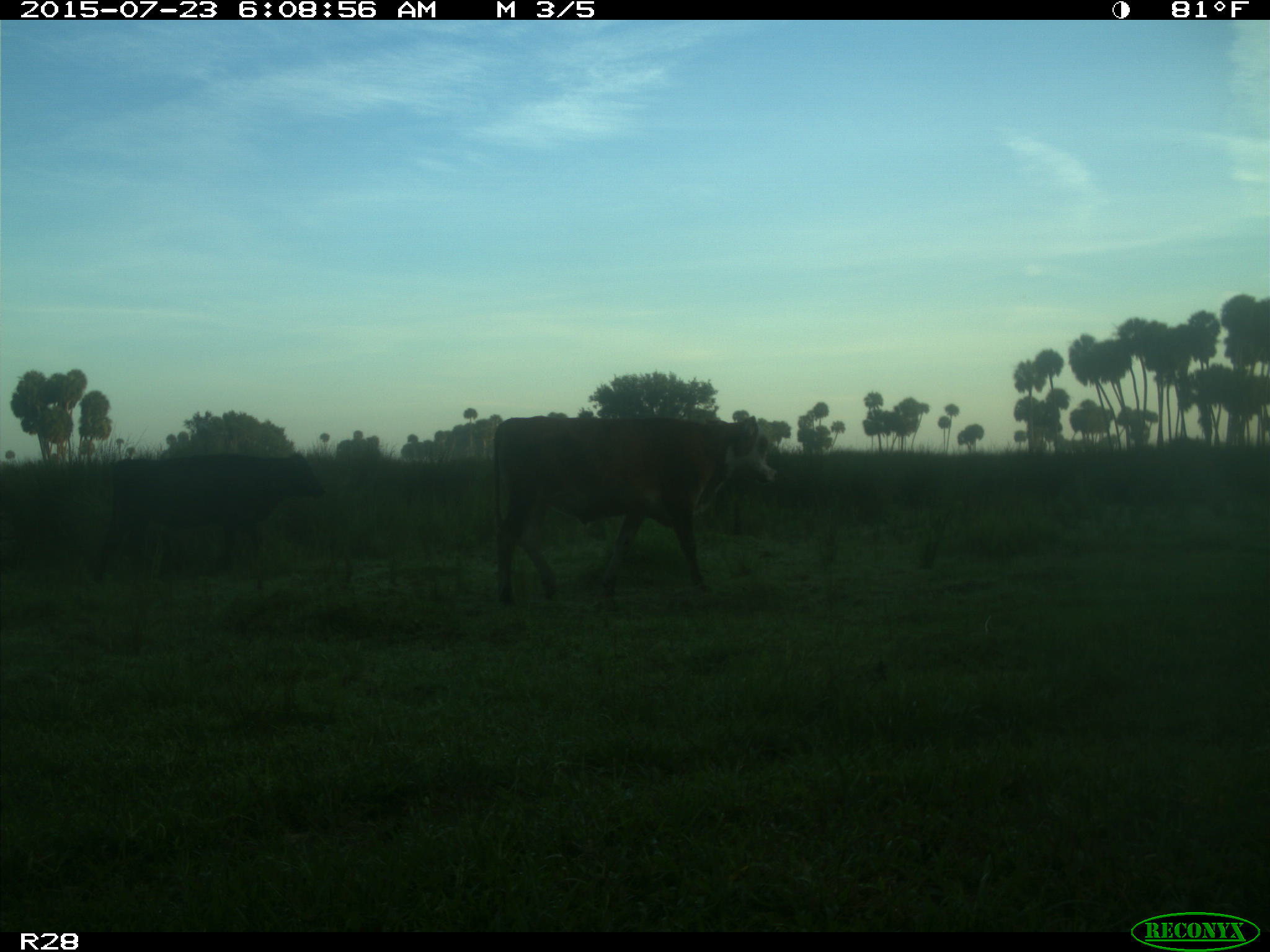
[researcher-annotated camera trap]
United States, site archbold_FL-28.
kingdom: Animalia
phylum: Chordata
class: Mammalia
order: Artiodactyla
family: Bovidae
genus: Bos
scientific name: Bos taurus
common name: domestic cow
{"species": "Bos taurus (domestic cow)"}